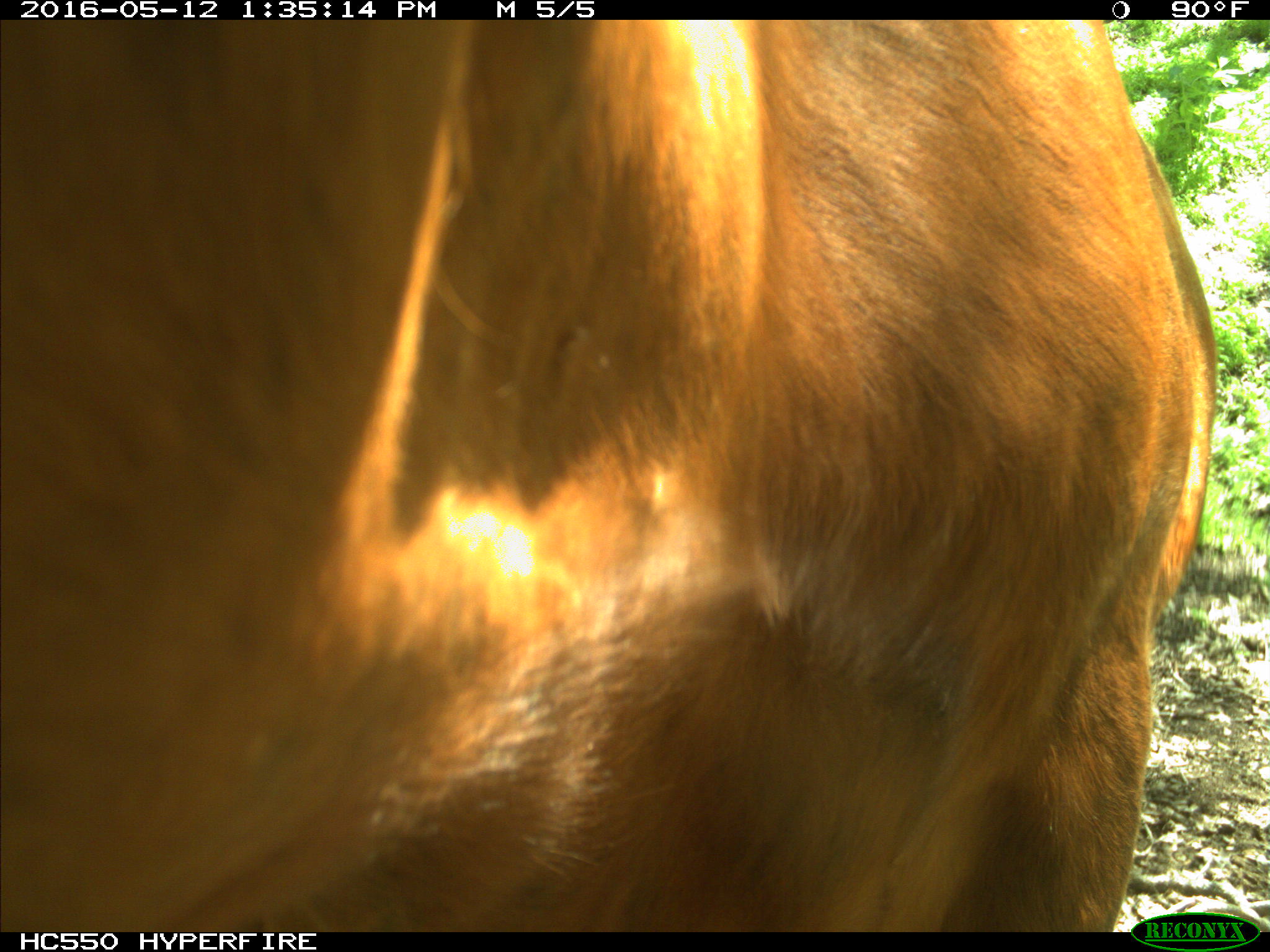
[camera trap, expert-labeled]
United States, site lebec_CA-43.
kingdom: Animalia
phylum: Chordata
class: Mammalia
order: Artiodactyla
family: Bovidae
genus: Bos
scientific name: Bos taurus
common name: domestic cow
Bos taurus (domestic cow).